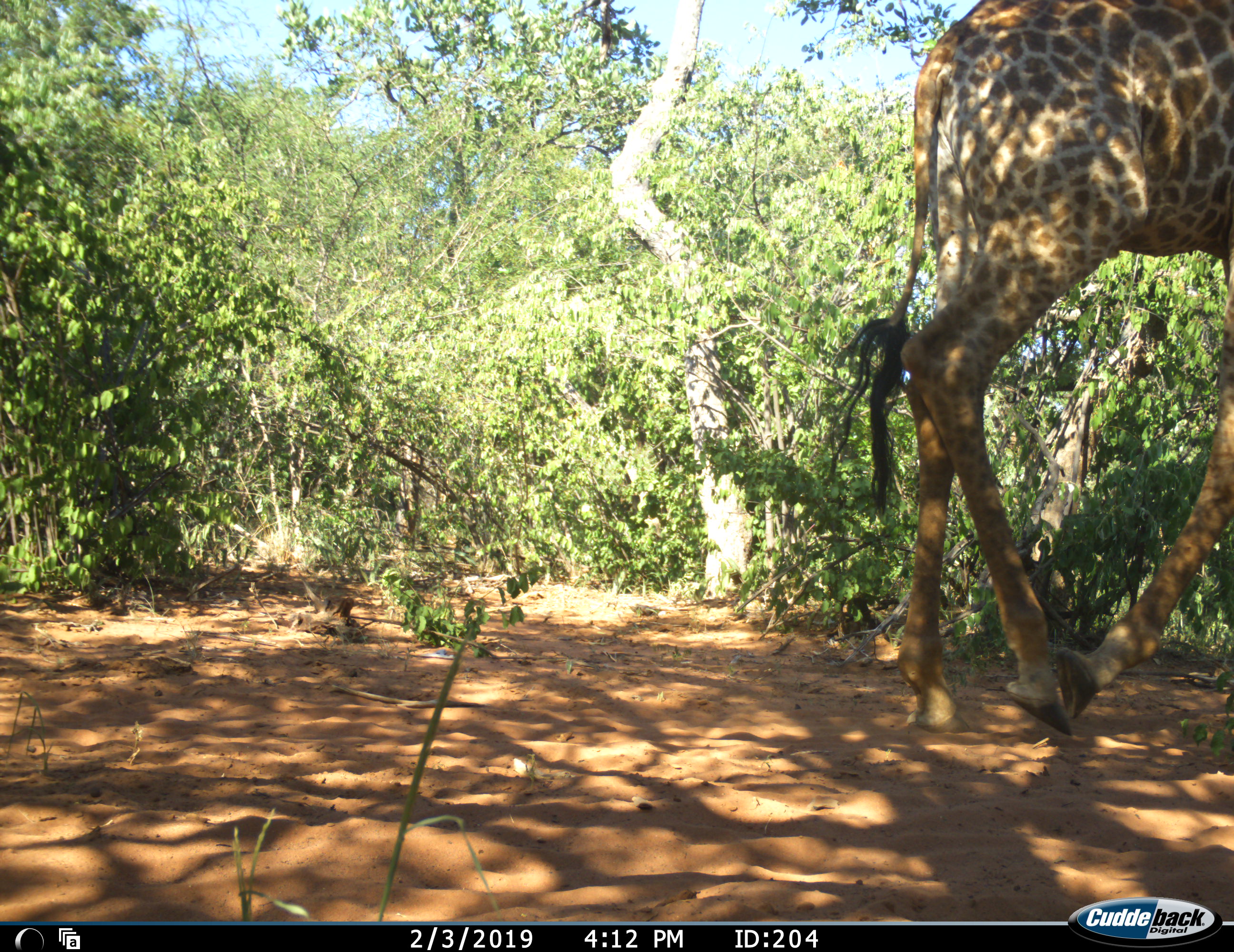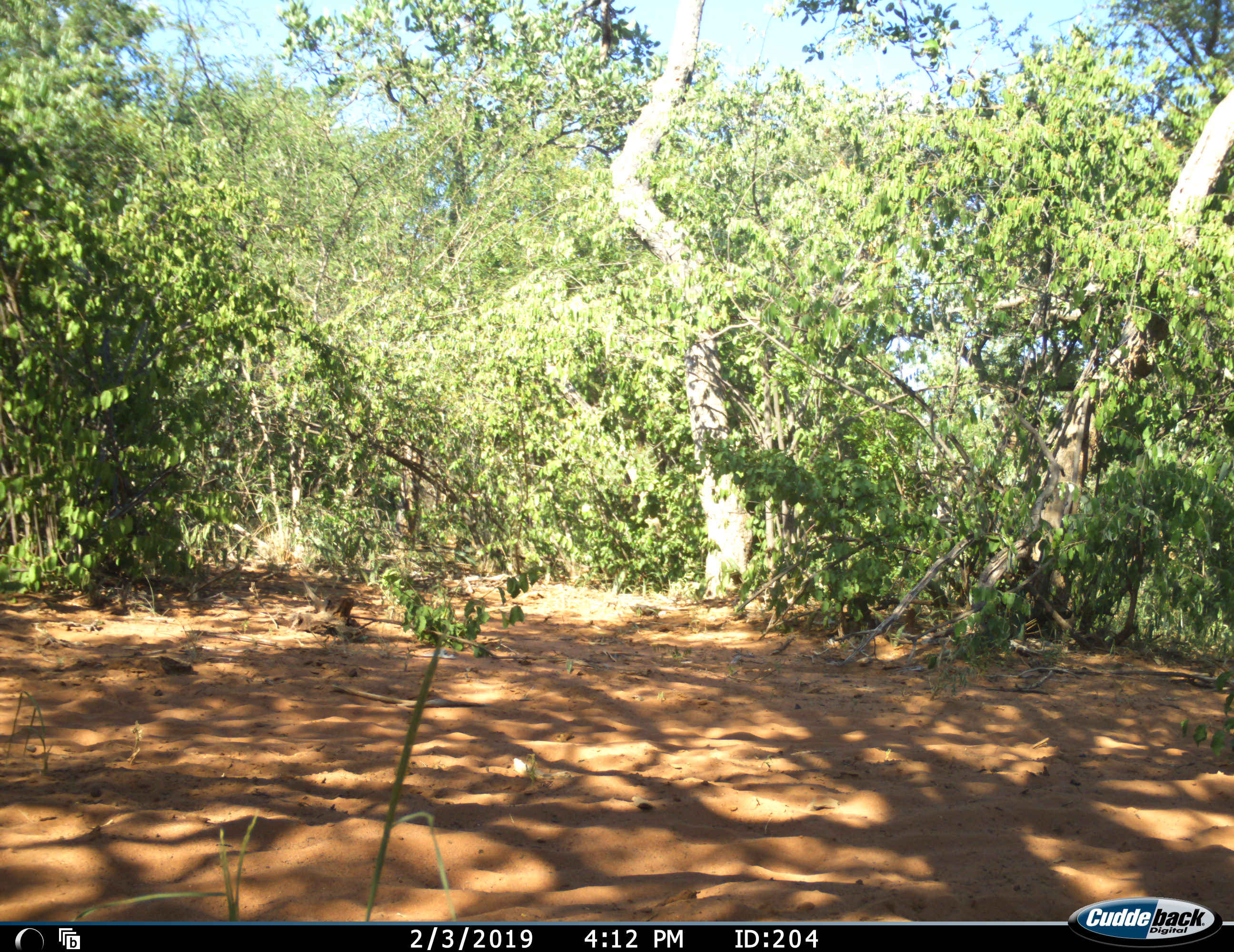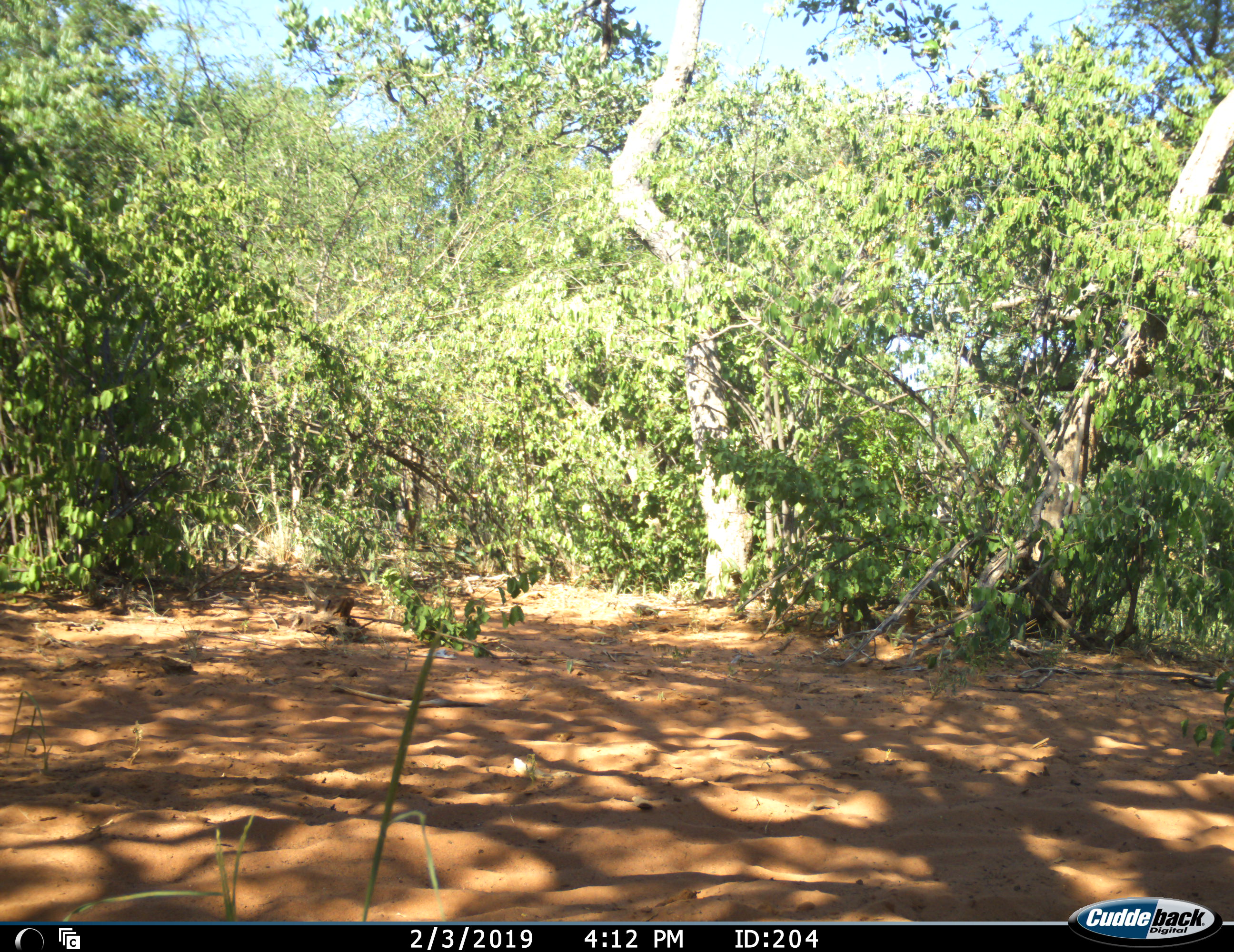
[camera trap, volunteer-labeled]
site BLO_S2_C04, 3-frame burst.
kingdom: Animalia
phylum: Chordata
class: Mammalia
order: Artiodactyla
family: Giraffidae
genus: Giraffa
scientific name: Giraffa camelopardalis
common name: giraffe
Giraffe (Giraffa camelopardalis), count 1. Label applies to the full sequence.